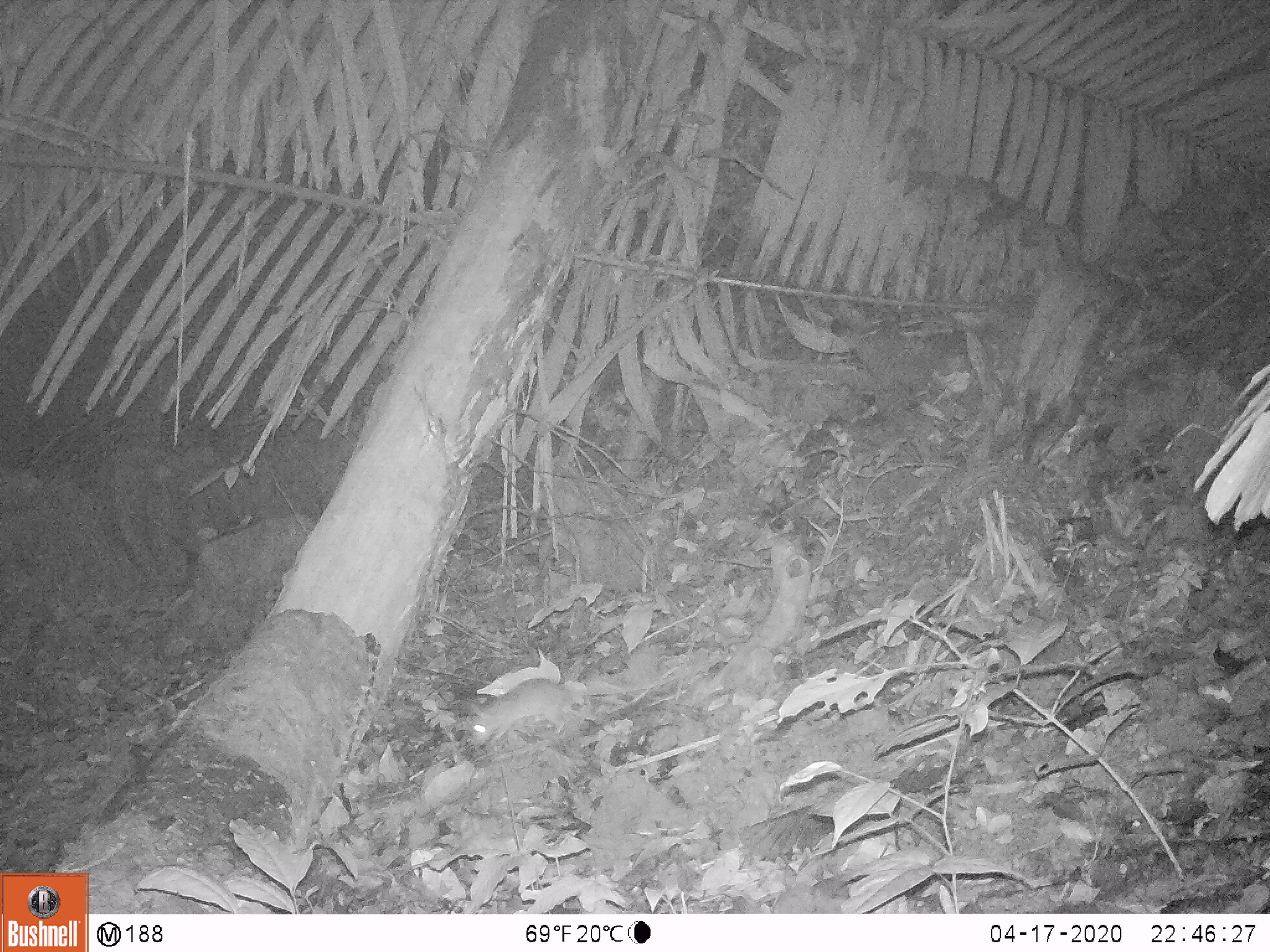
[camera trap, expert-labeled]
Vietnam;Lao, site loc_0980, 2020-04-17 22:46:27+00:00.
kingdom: Animalia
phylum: Chordata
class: Mammalia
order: Rodentia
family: Muridae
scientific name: Muridae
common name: old-world mice and rats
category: unidentified murid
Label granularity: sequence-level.